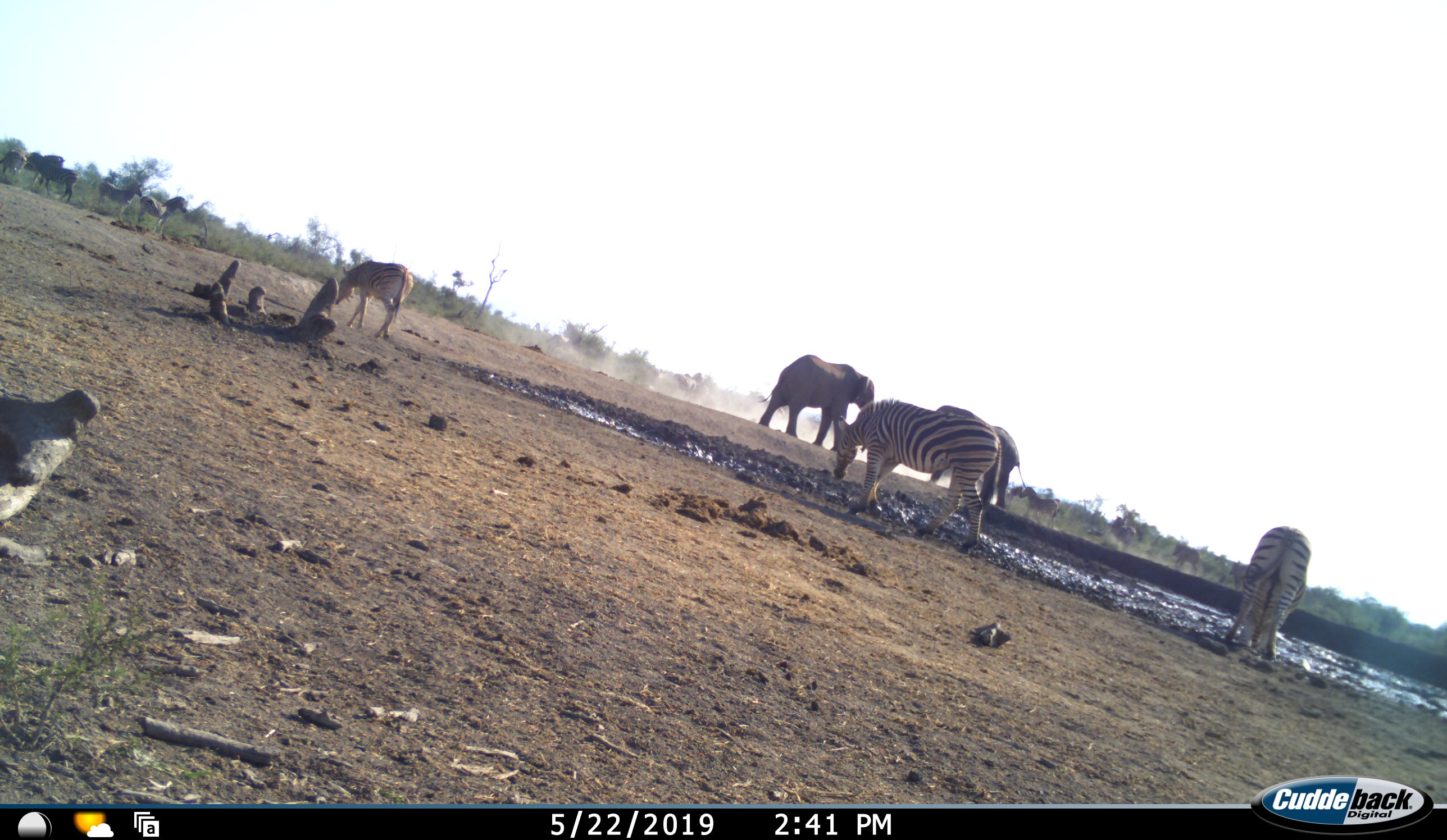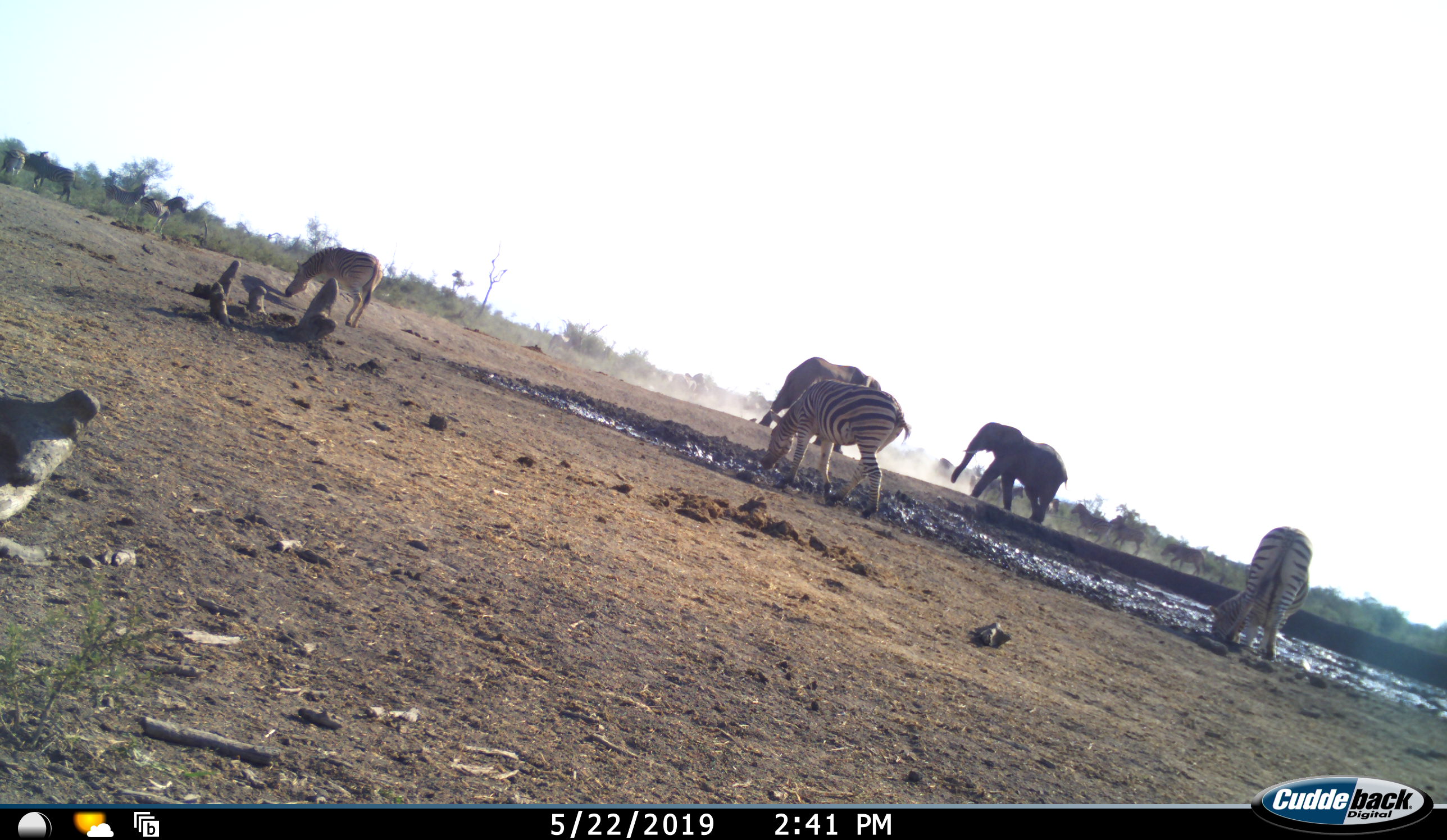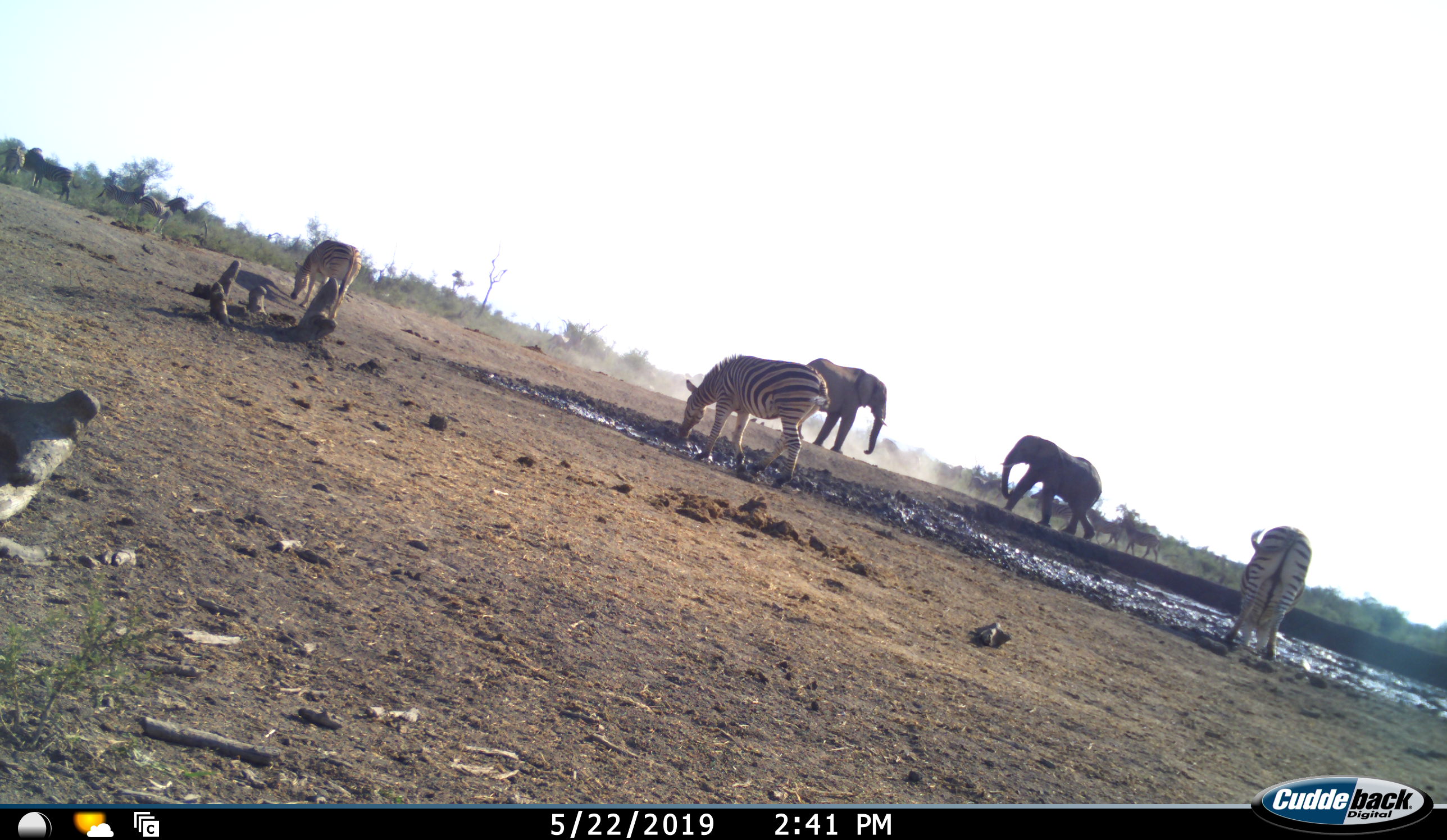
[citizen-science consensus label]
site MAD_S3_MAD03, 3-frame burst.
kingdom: Animalia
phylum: Chordata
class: Mammalia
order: Proboscidea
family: Elephantidae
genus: Loxodonta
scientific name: Loxodonta africana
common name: african bush elephant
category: elephant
Elephant (african bush elephant) (Loxodonta africana), count 2. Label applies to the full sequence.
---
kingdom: Animalia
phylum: Chordata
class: Mammalia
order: Perissodactyla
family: Equidae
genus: Equus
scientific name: Equus quagga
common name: plains zebra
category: zebraplains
Zebraplains (plains zebra) (Equus quagga), count 8. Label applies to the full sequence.